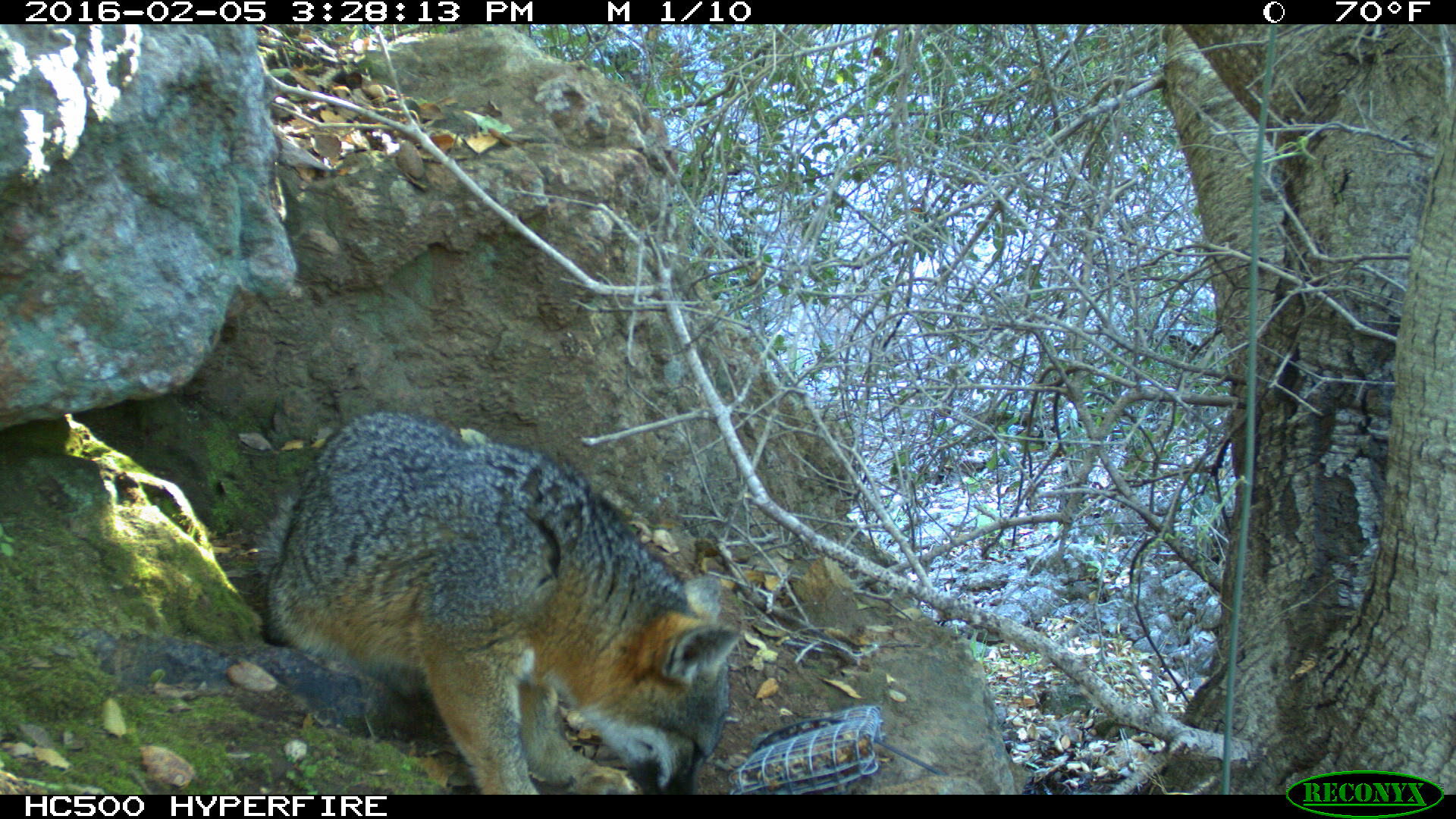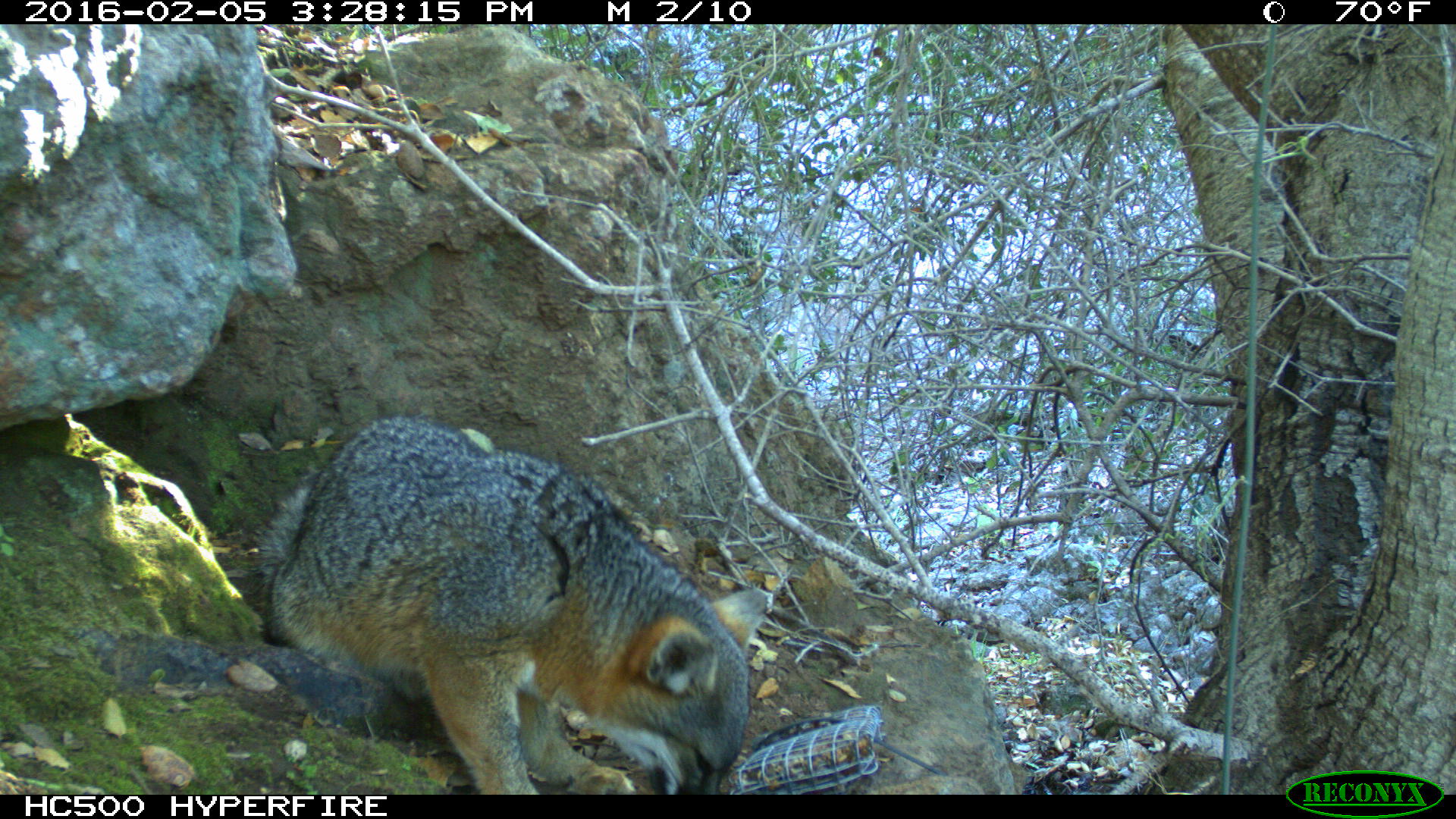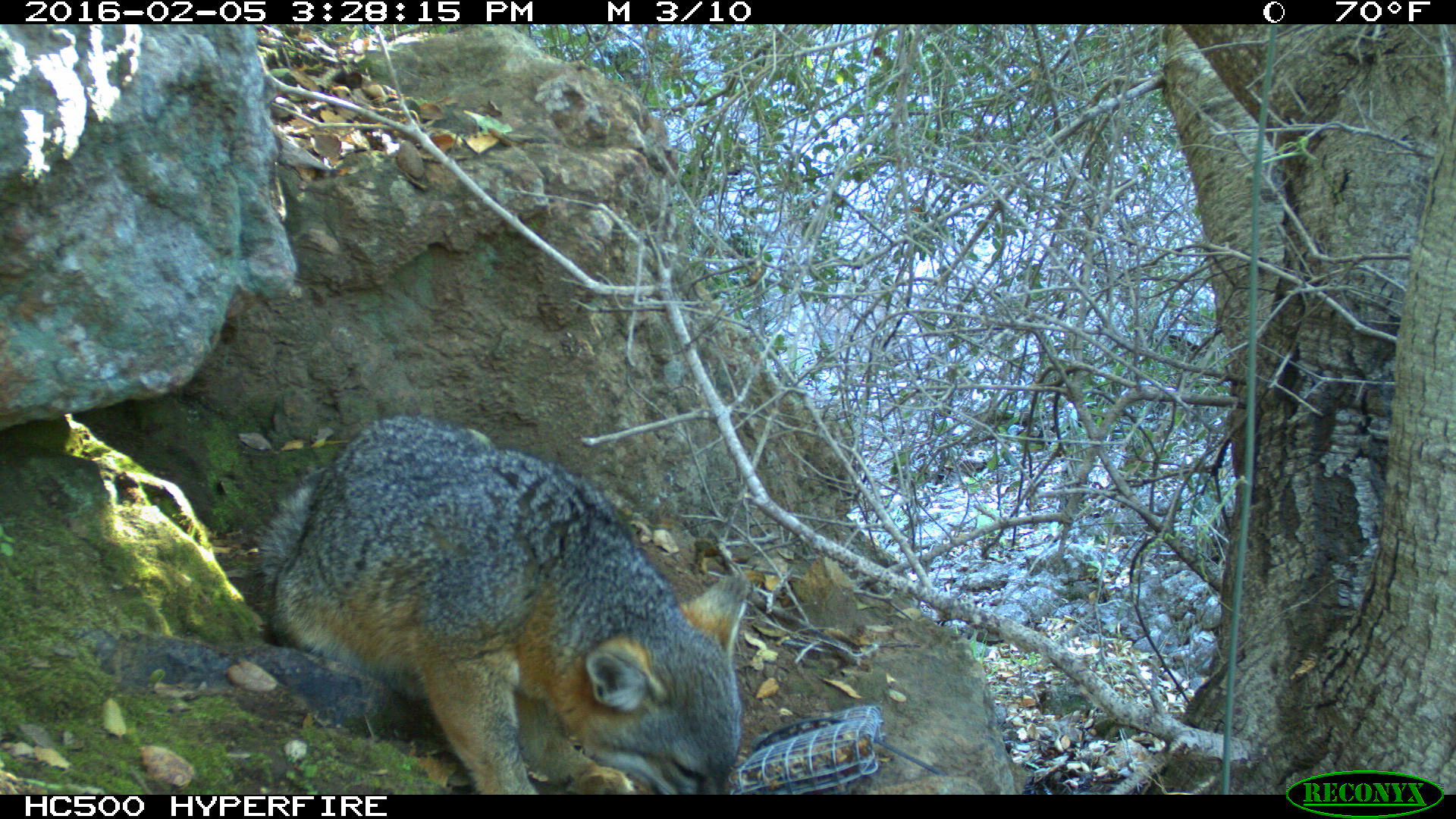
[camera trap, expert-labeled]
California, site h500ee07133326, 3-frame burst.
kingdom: Animalia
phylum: Chordata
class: Mammalia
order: Carnivora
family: Canidae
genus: Urocyon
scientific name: Urocyon littoralis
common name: island fox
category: fox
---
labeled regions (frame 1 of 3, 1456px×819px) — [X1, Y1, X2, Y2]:
fox: [247, 409, 745, 793]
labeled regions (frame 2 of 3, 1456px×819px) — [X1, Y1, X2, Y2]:
fox: [255, 413, 772, 794]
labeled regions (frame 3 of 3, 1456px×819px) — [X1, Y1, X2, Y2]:
fox: [253, 415, 745, 795]